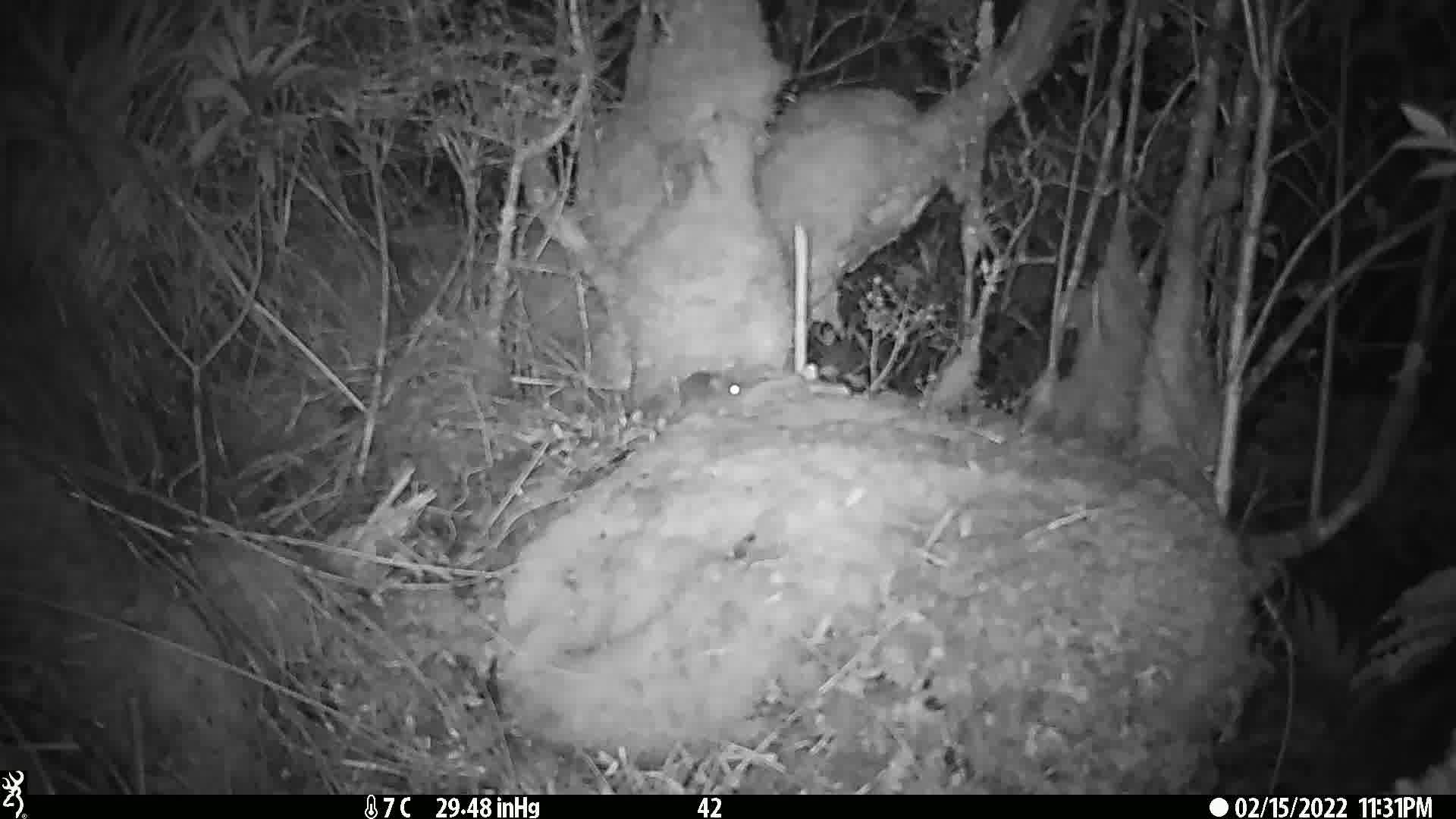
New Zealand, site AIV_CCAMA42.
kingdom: Animalia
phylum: Chordata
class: Mammalia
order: Rodentia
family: Muridae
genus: Mus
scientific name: Mus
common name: mouse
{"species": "mouse (Mus)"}